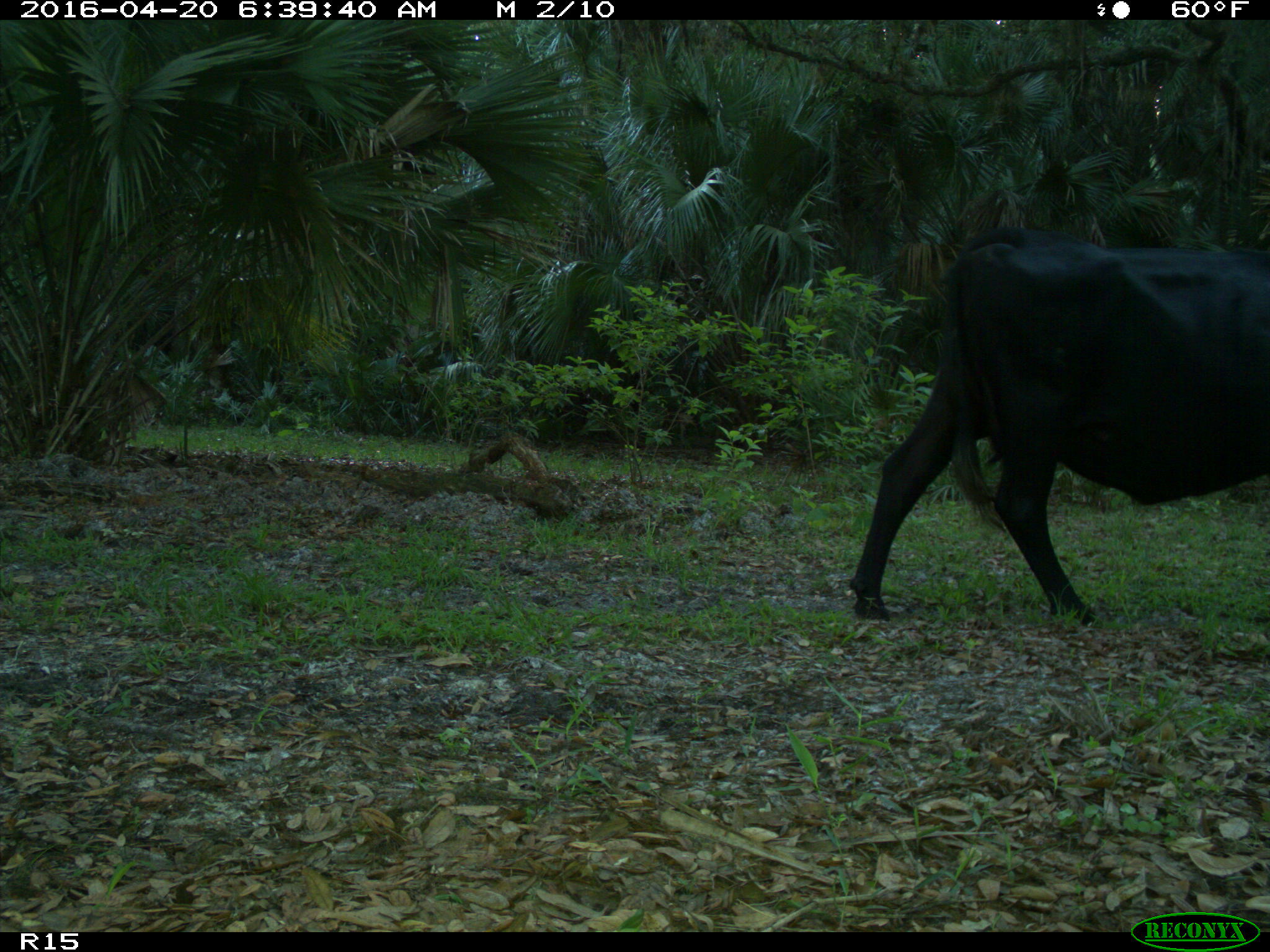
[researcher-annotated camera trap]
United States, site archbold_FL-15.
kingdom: Animalia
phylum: Chordata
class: Mammalia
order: Artiodactyla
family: Bovidae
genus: Bos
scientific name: Bos taurus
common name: domestic cow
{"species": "Bos taurus (domestic cow)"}